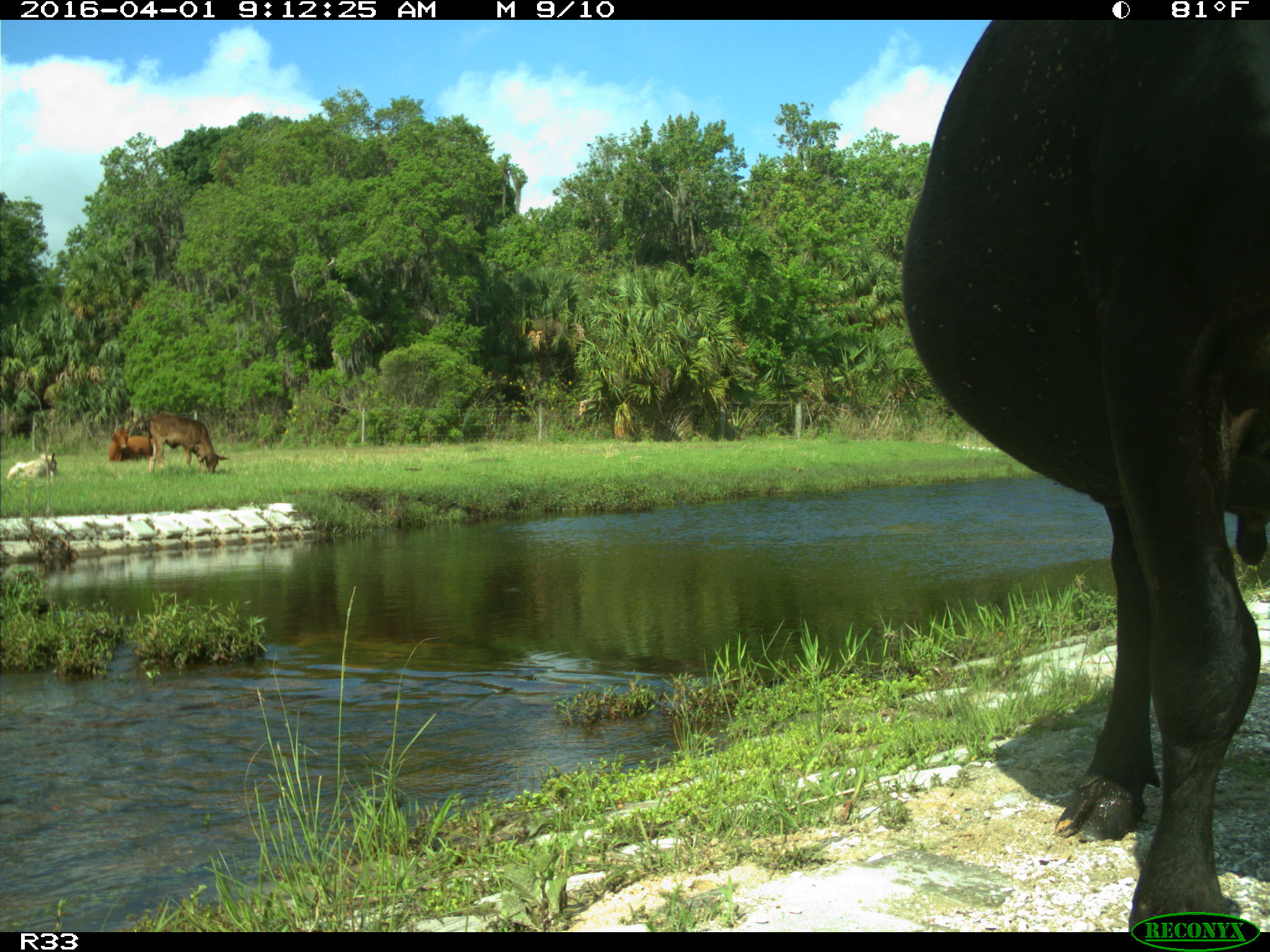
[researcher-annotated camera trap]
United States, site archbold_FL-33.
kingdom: Animalia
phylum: Chordata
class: Mammalia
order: Artiodactyla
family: Bovidae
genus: Bos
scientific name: Bos taurus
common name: domestic cow